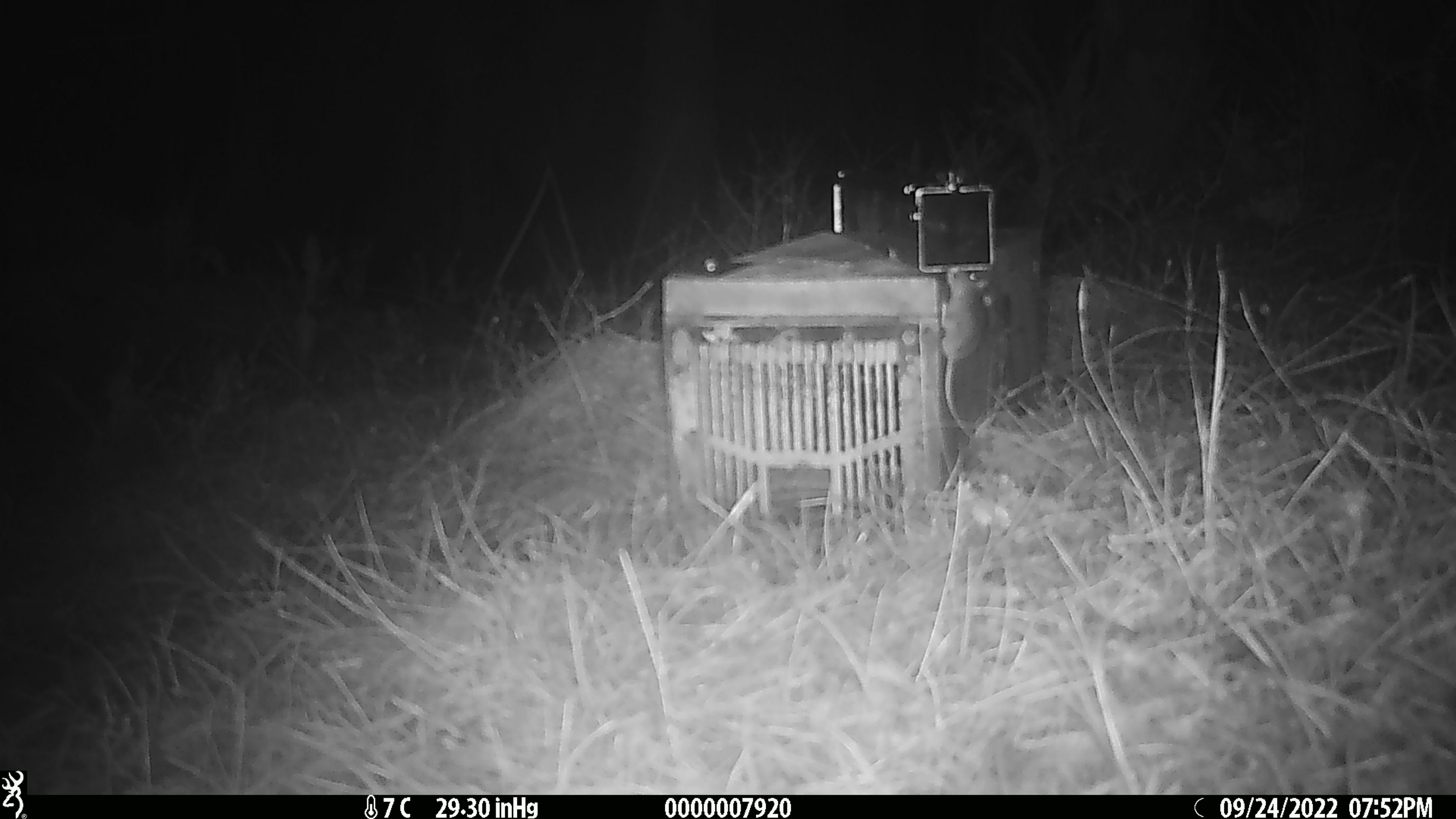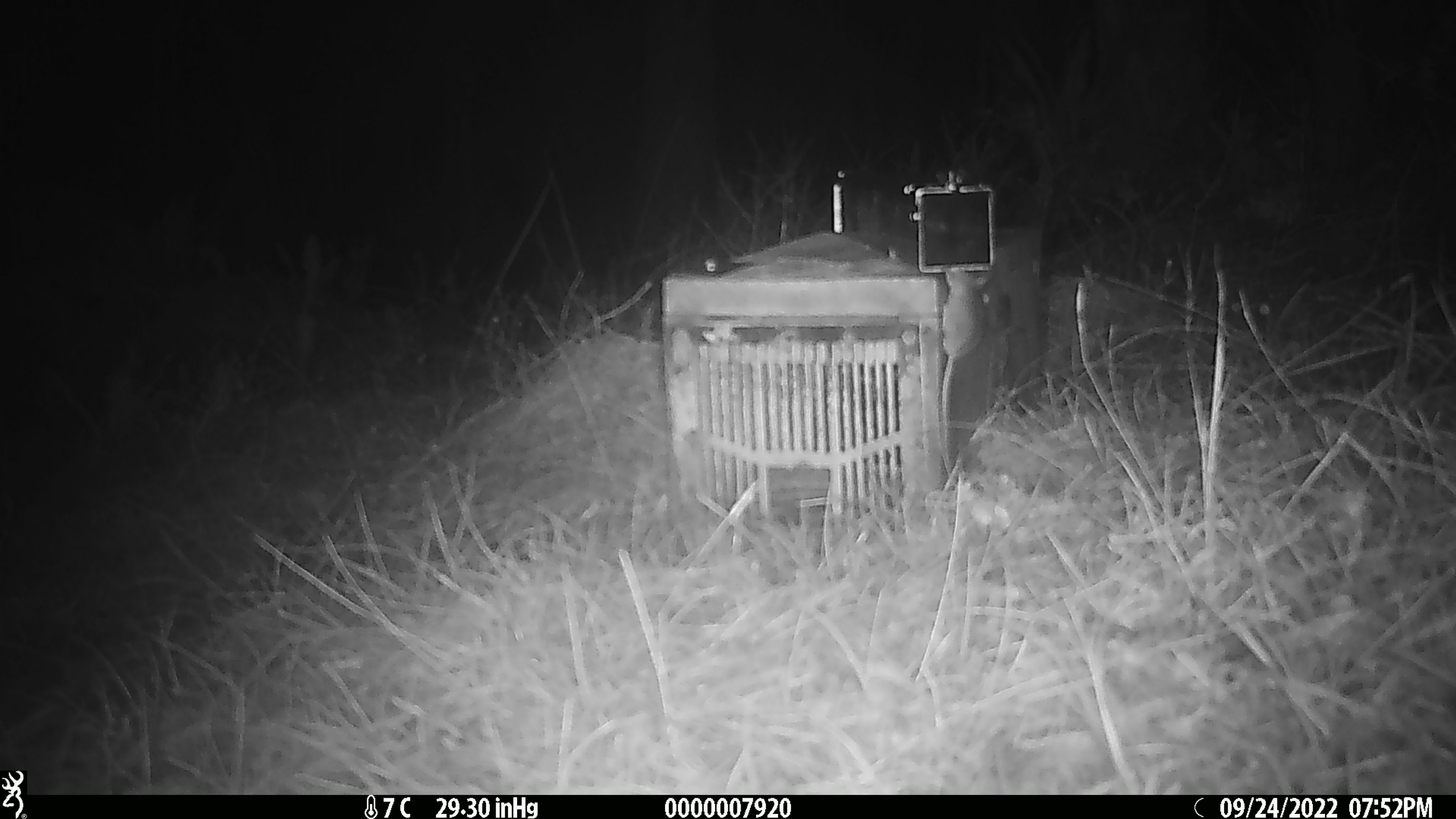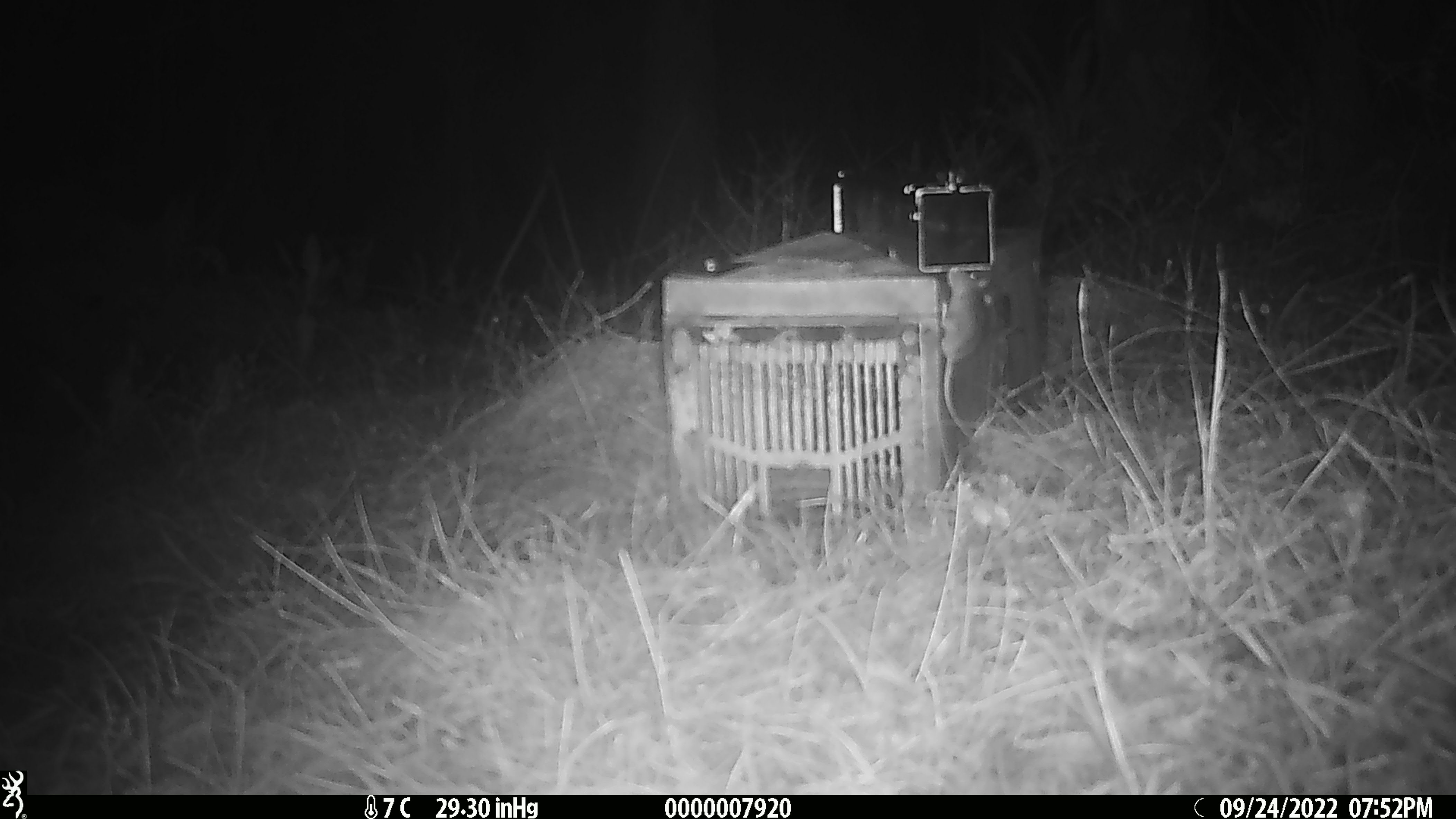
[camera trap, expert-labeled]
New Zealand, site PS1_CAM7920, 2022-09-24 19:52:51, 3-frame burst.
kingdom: Animalia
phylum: Chordata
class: Mammalia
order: Rodentia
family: Muridae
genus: Mus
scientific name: Mus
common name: mouse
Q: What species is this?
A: Mouse (Mus).